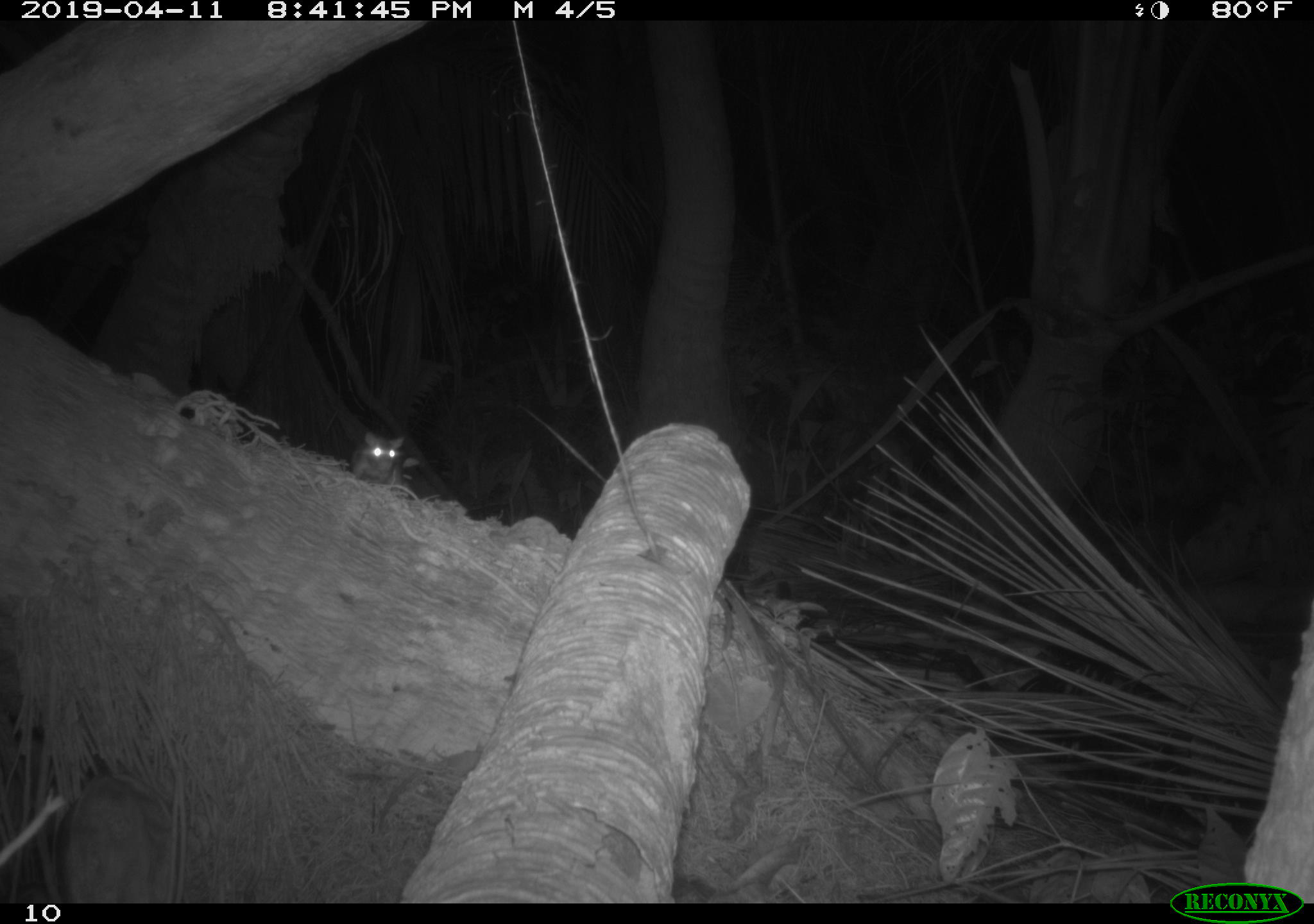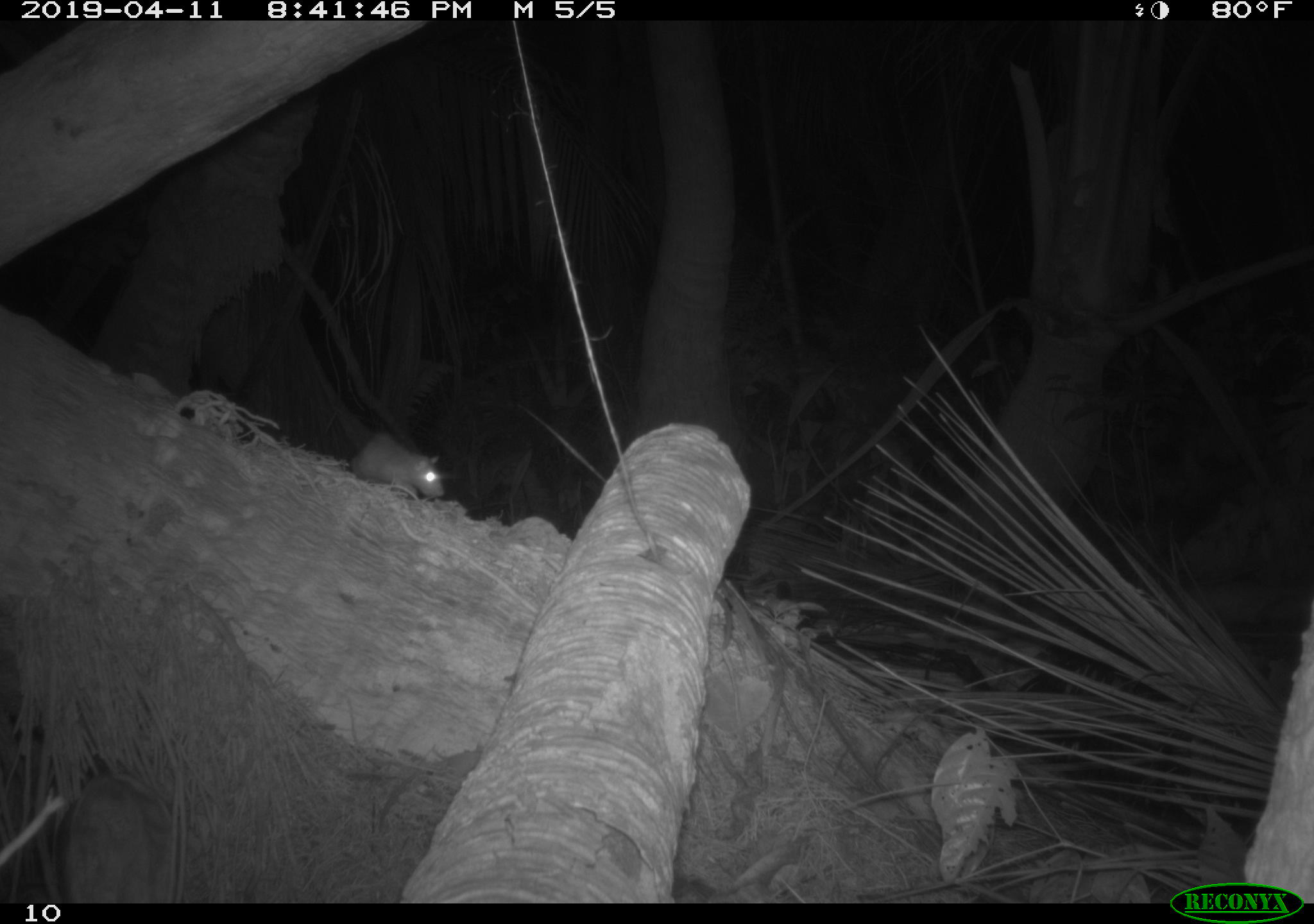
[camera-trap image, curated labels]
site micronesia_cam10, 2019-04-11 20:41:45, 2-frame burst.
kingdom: Animalia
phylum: Chordata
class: Mammalia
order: Rodentia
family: Muridae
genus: Rattus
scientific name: Rattus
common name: rat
Rat (Rattus).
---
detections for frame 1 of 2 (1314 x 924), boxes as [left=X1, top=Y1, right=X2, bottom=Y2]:
rat: [left=345, top=427, right=419, bottom=497]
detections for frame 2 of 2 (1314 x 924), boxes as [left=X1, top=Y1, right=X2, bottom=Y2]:
rat: [left=345, top=434, right=440, bottom=500]